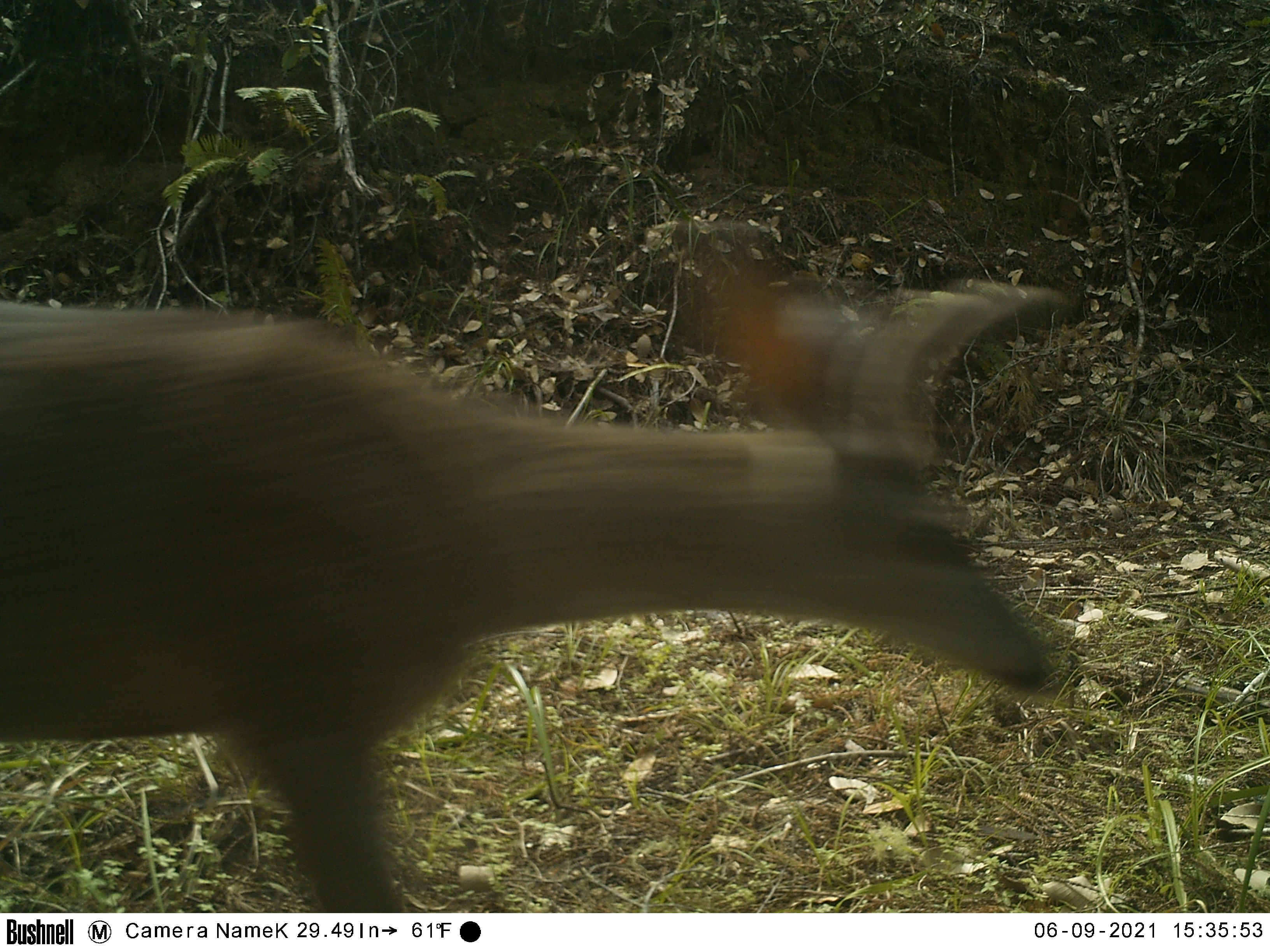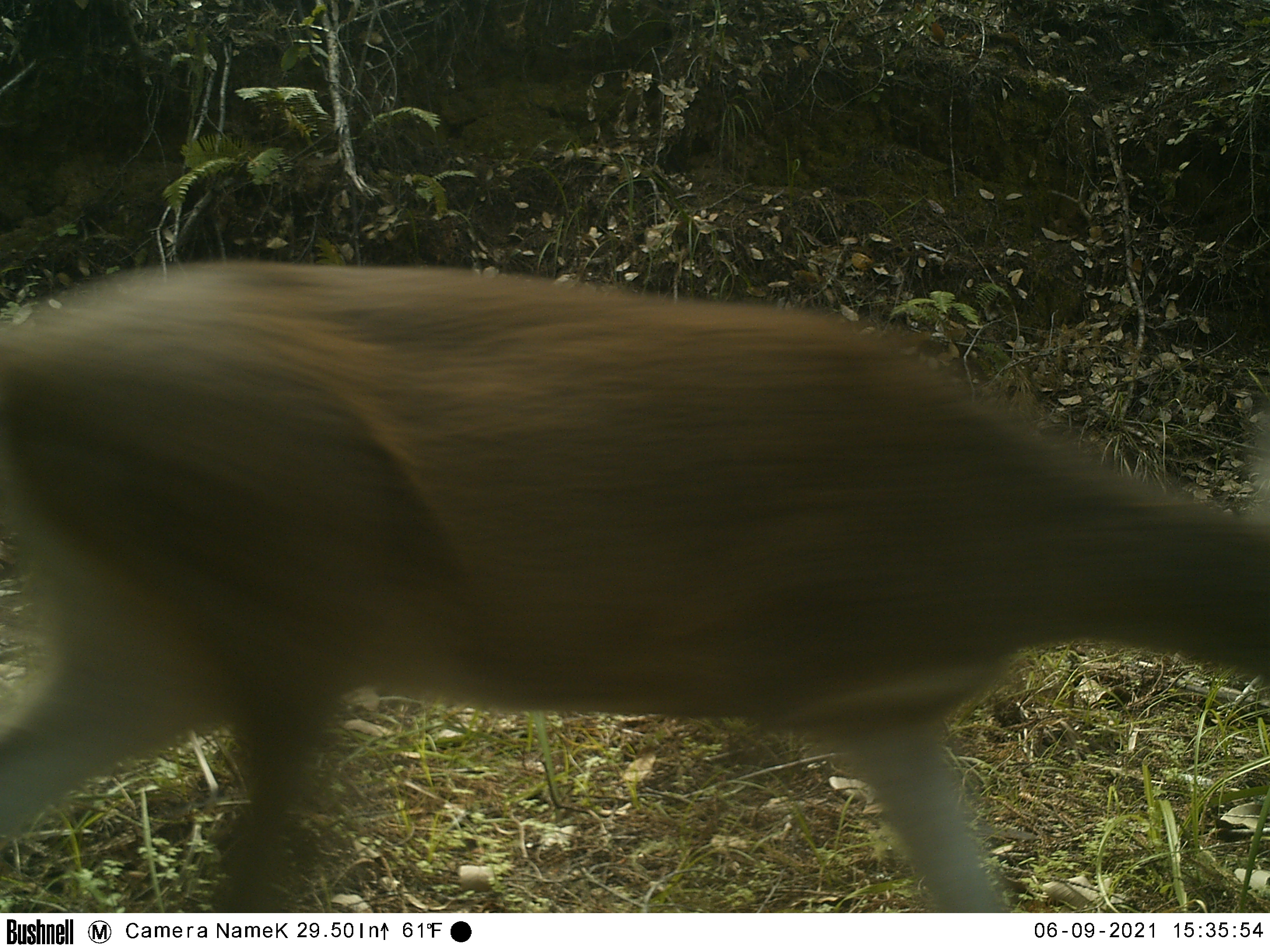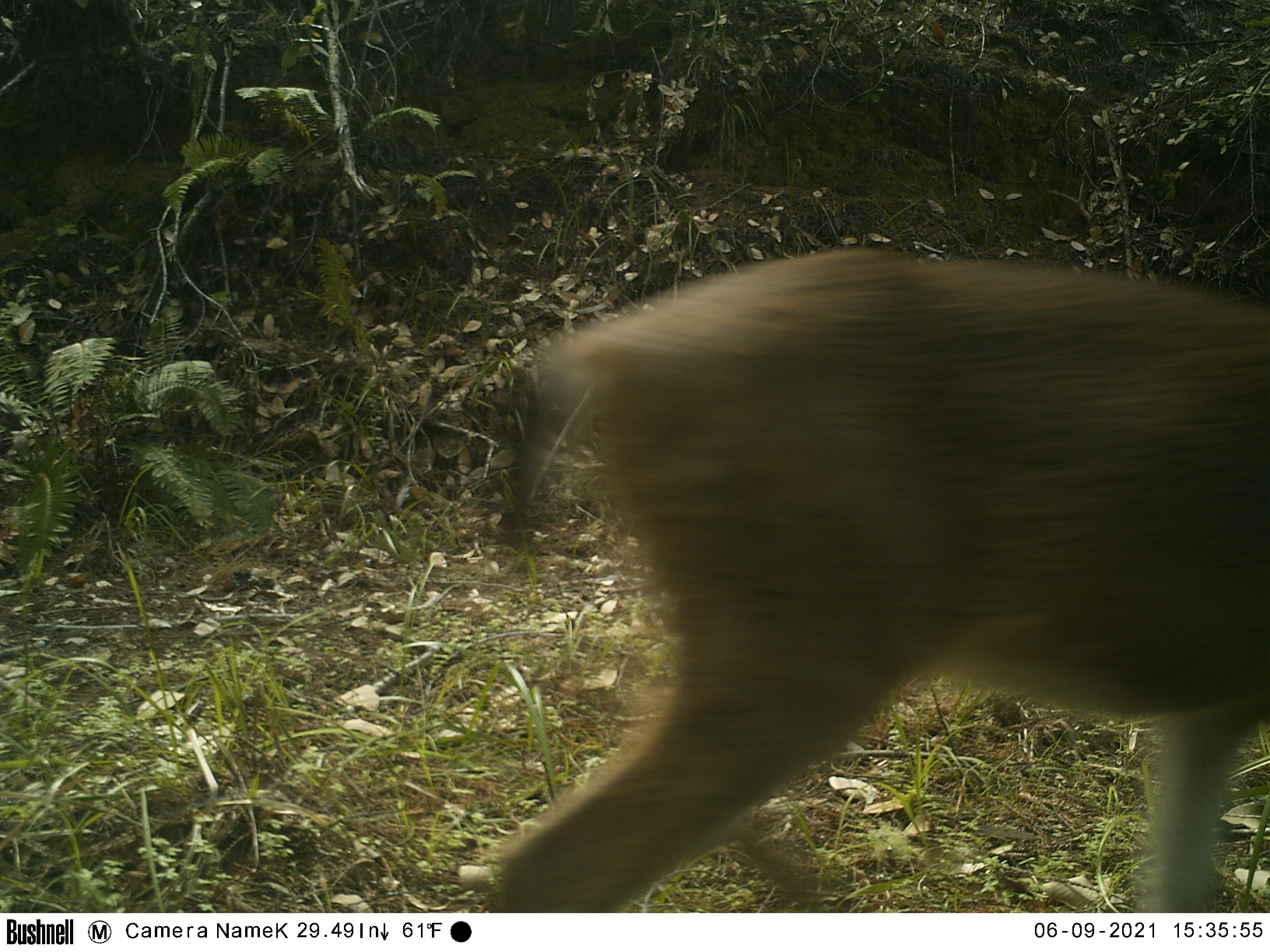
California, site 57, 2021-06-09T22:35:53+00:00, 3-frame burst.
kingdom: Animalia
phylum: Chordata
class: Mammalia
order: Artiodactyla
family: Cervidae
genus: Odocoileus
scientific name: Odocoileus hemionus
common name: mule deer